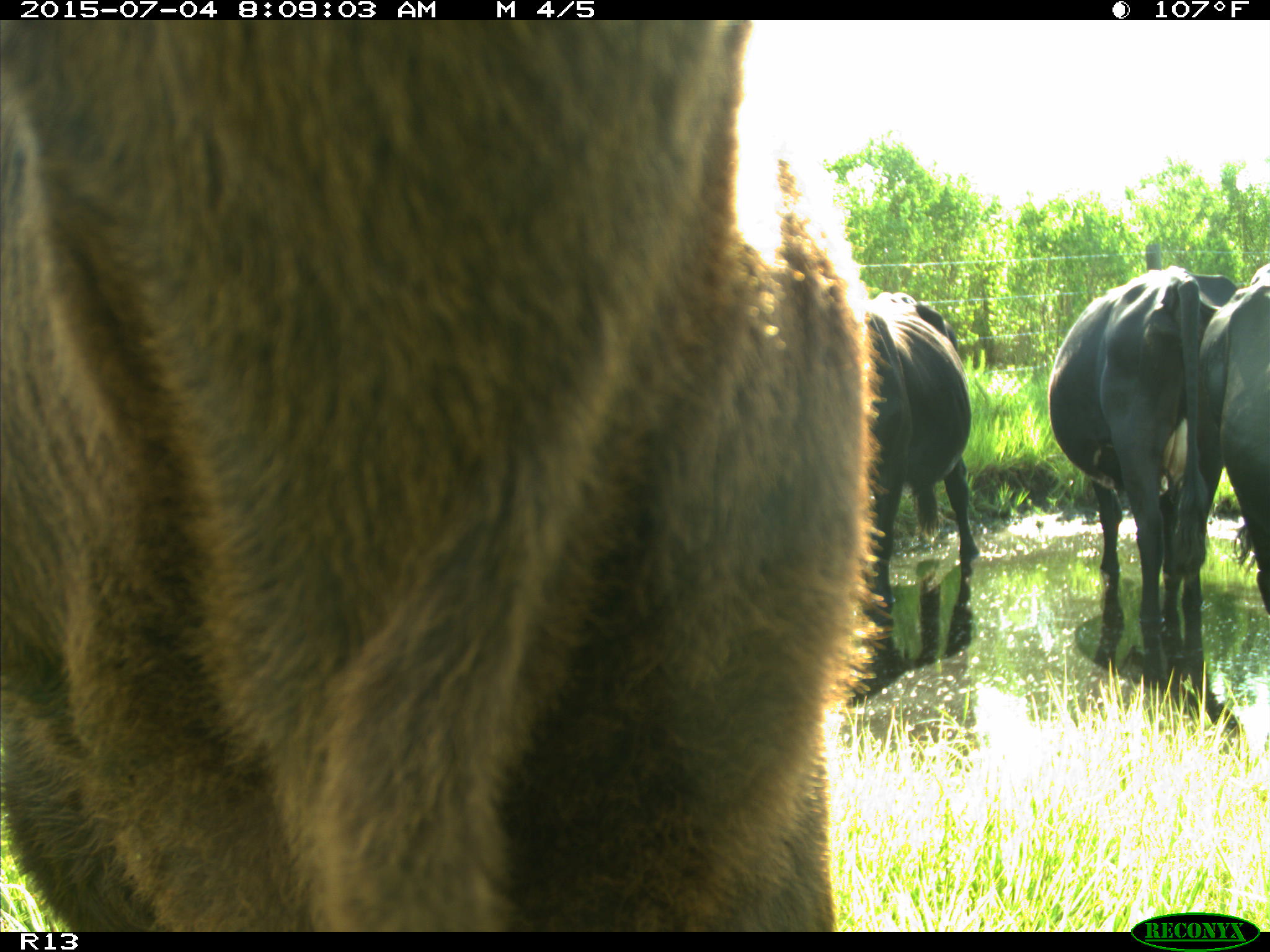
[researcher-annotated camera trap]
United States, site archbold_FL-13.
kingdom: Animalia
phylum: Chordata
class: Mammalia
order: Artiodactyla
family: Bovidae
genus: Bos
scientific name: Bos taurus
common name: domestic cow